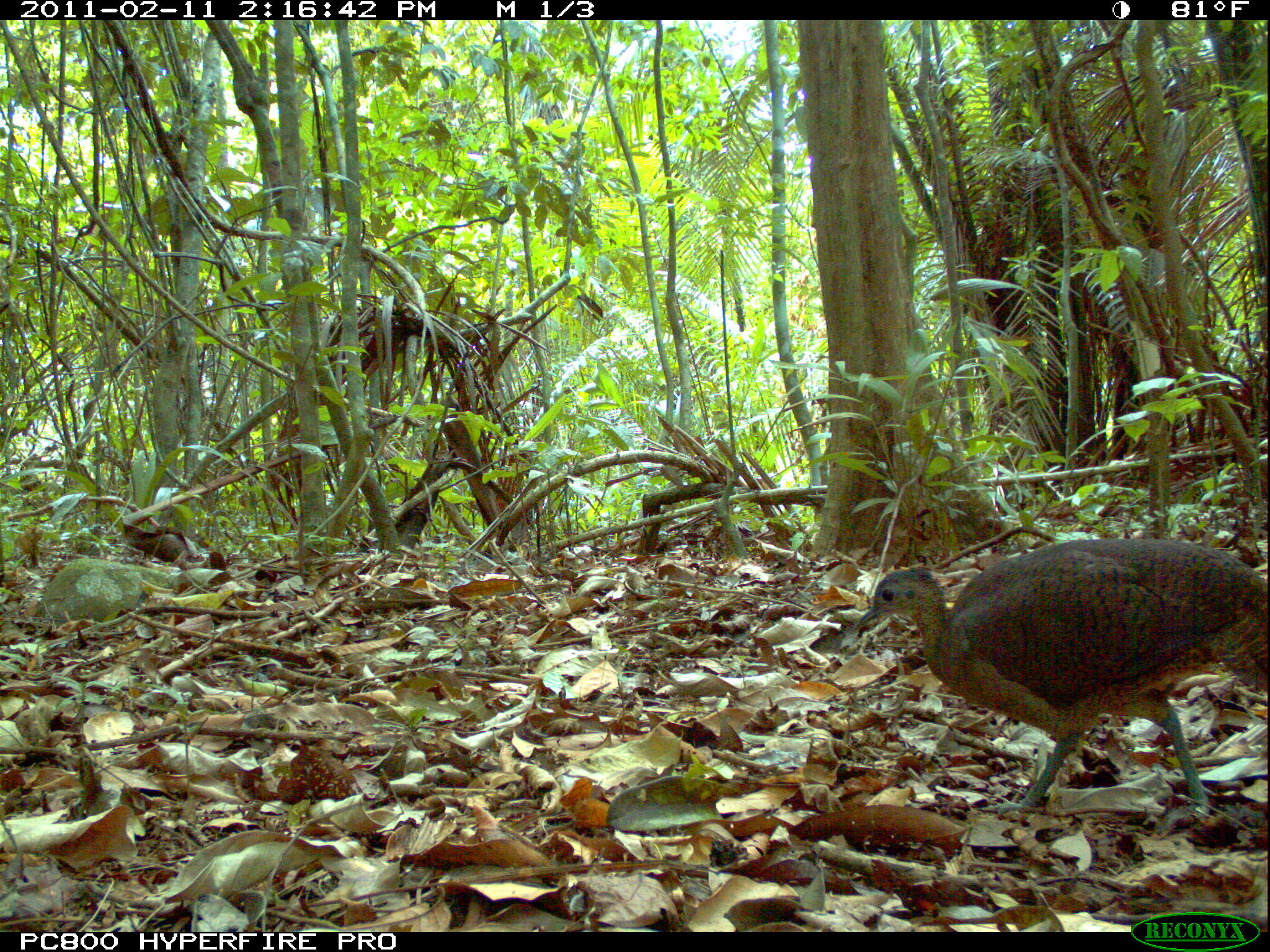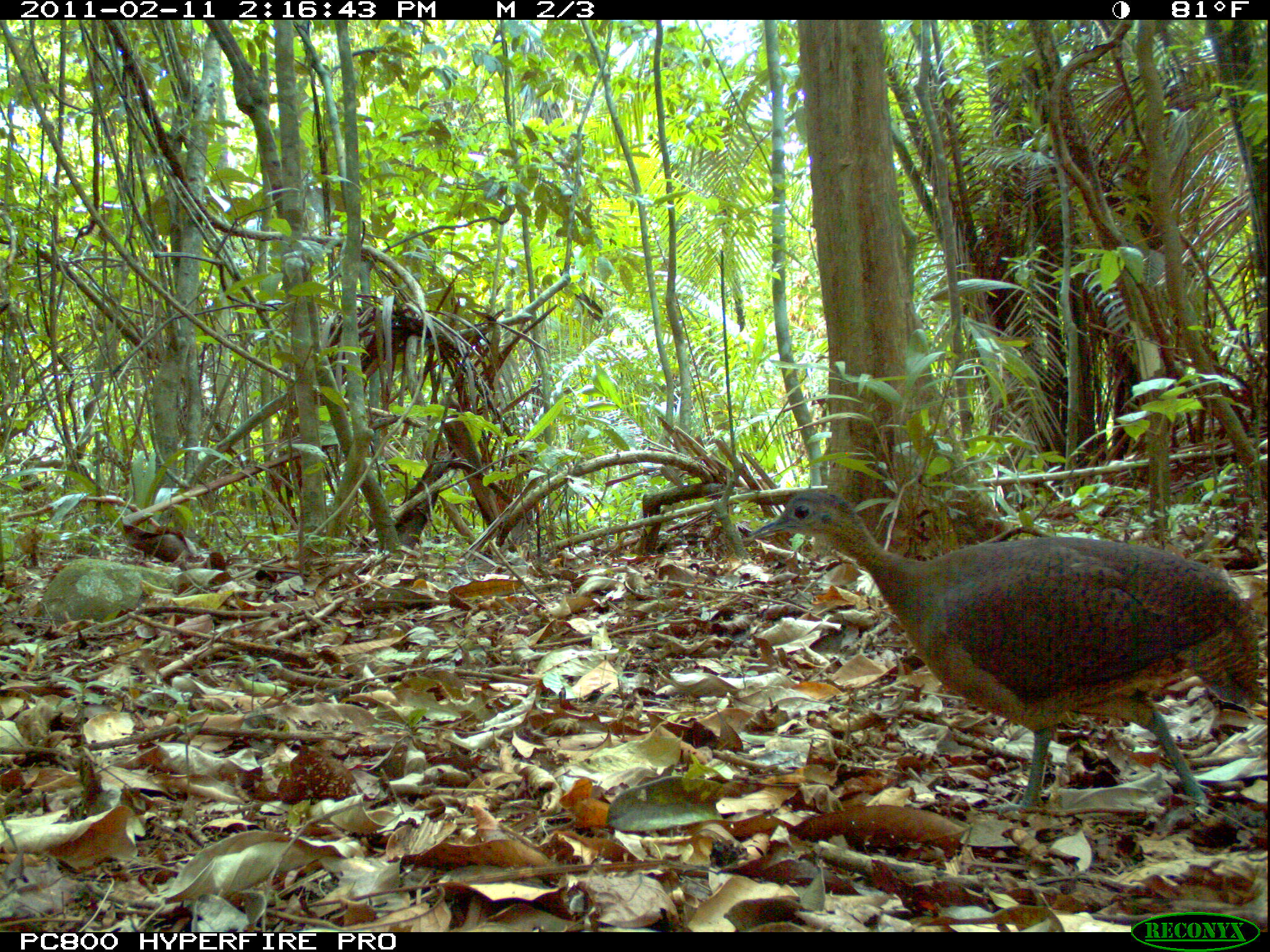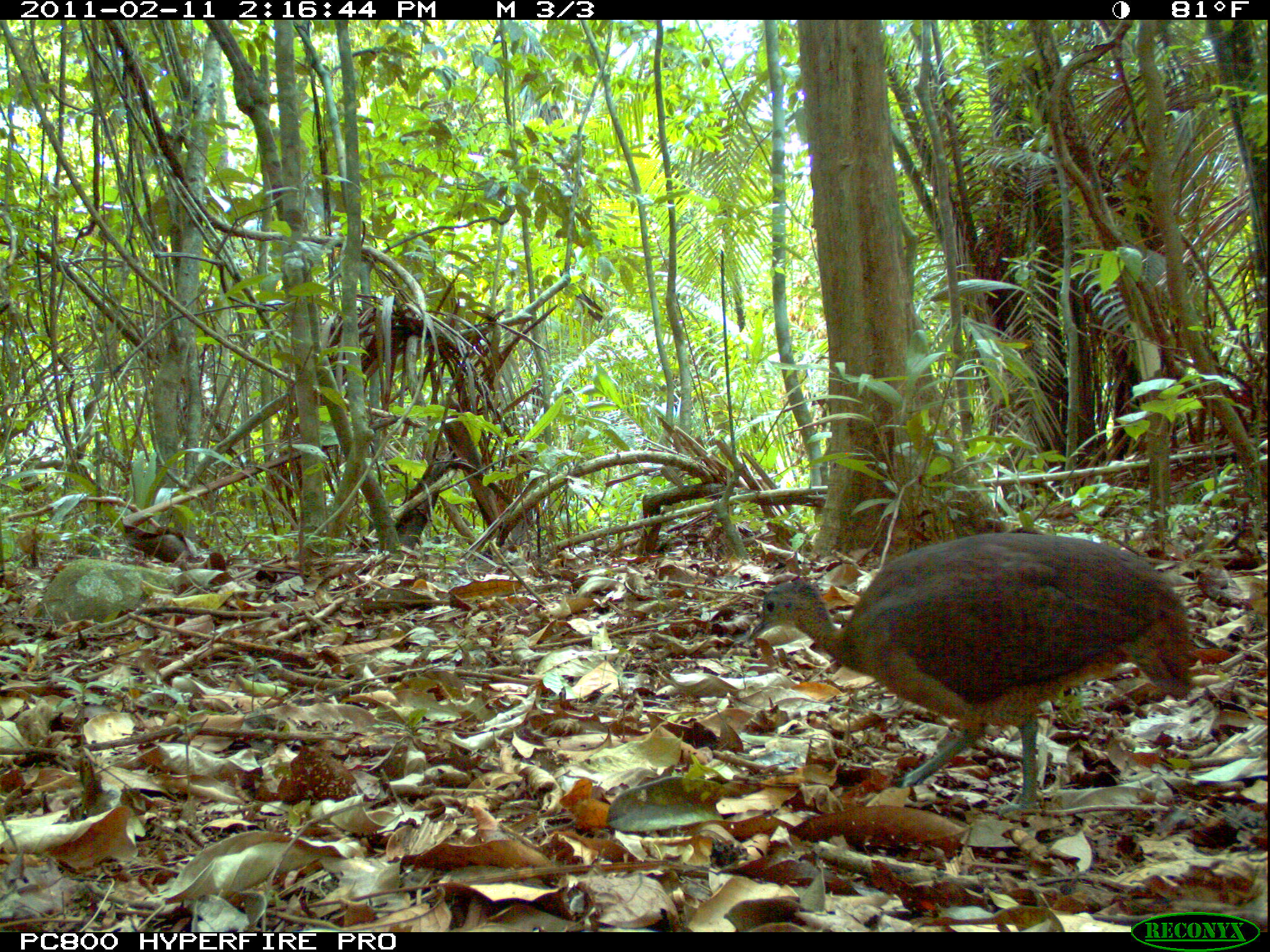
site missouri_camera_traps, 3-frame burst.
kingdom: Animalia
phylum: Chordata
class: Aves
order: Tinamiformes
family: Tinamidae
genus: Tinamus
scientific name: Tinamus major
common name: great tinamou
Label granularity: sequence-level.